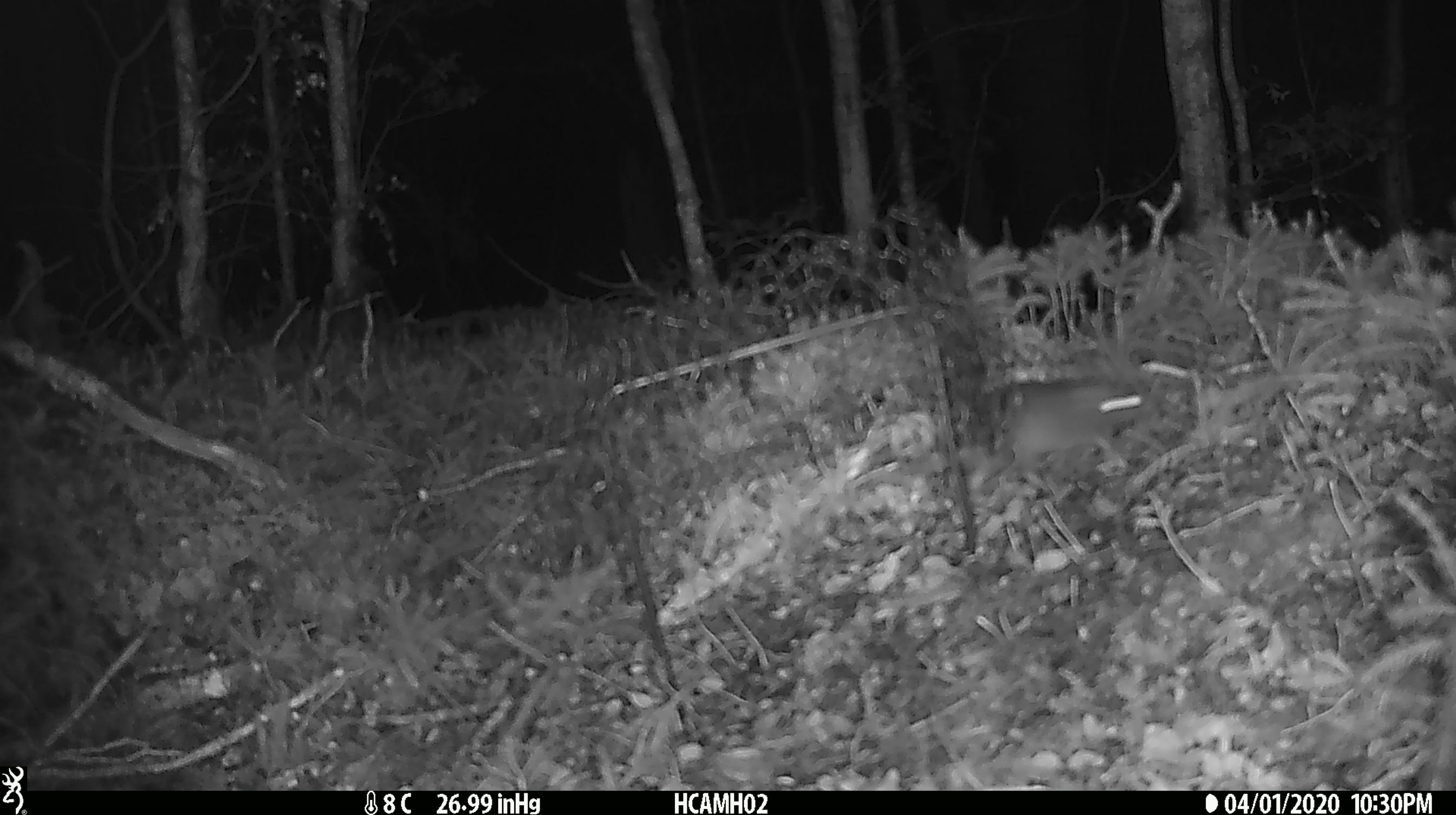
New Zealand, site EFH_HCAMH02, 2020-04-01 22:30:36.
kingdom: Animalia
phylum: Chordata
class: Mammalia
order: Rodentia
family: Muridae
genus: Mus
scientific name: Mus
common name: mouse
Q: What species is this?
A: Mouse (Mus).